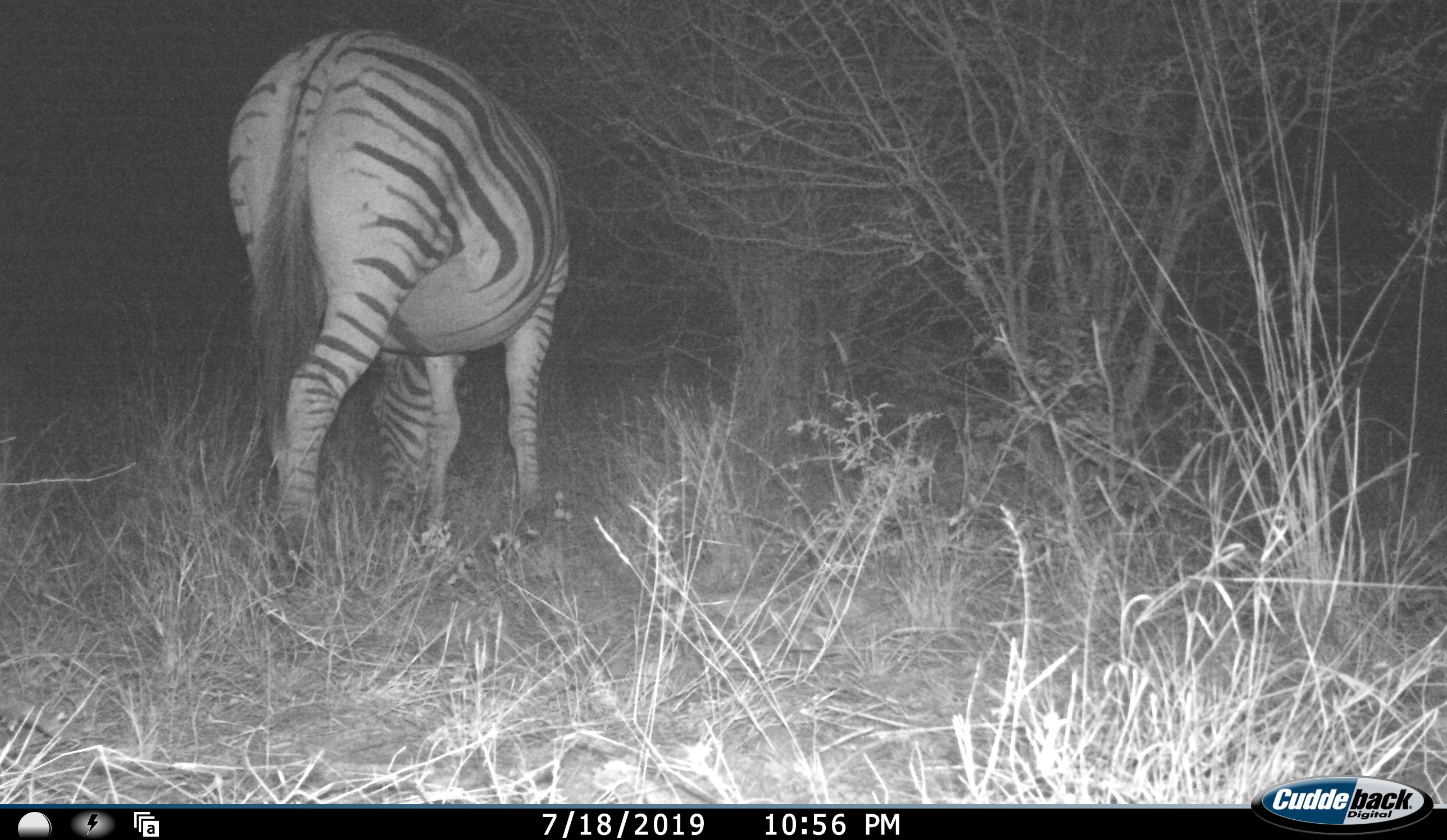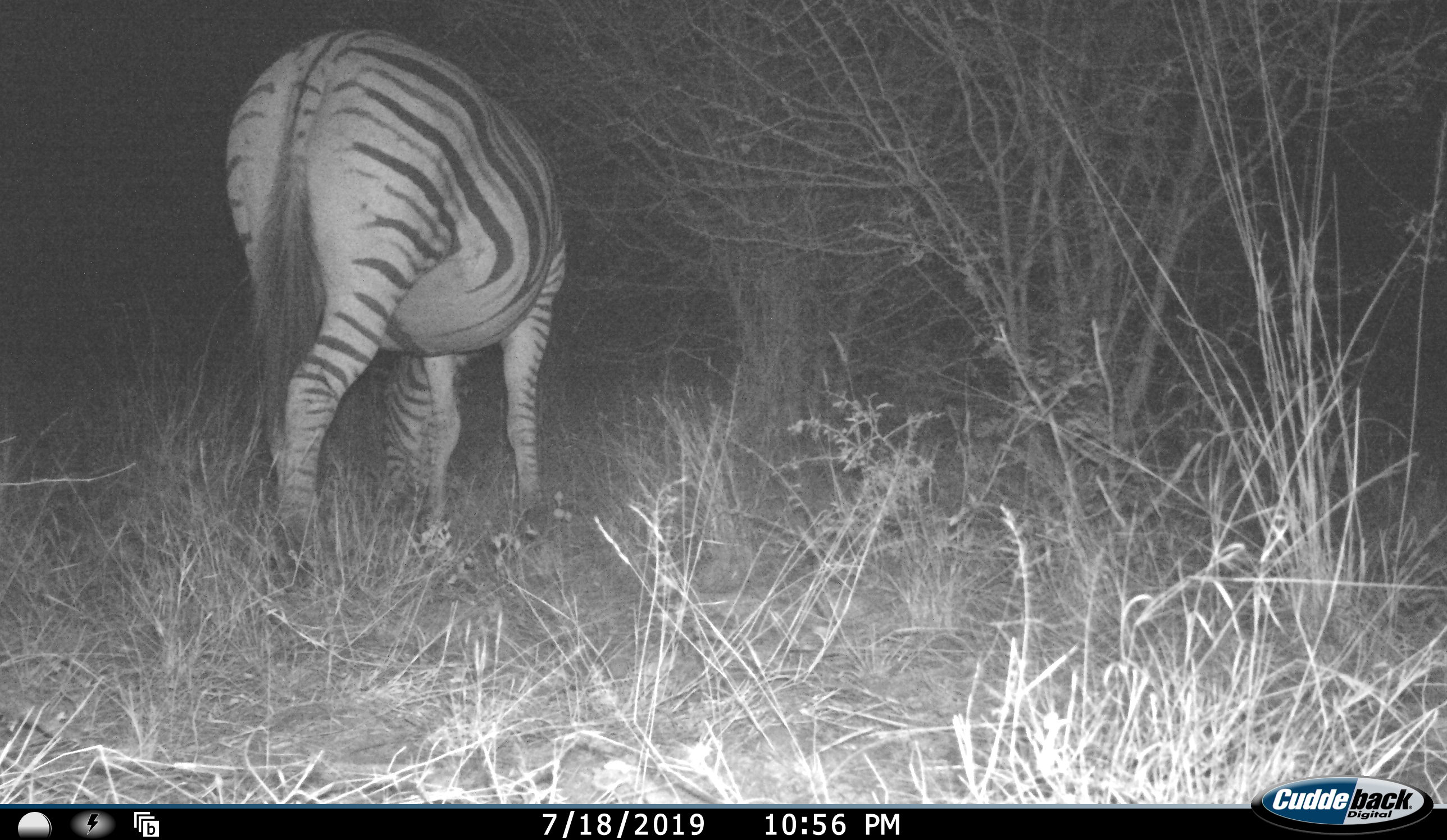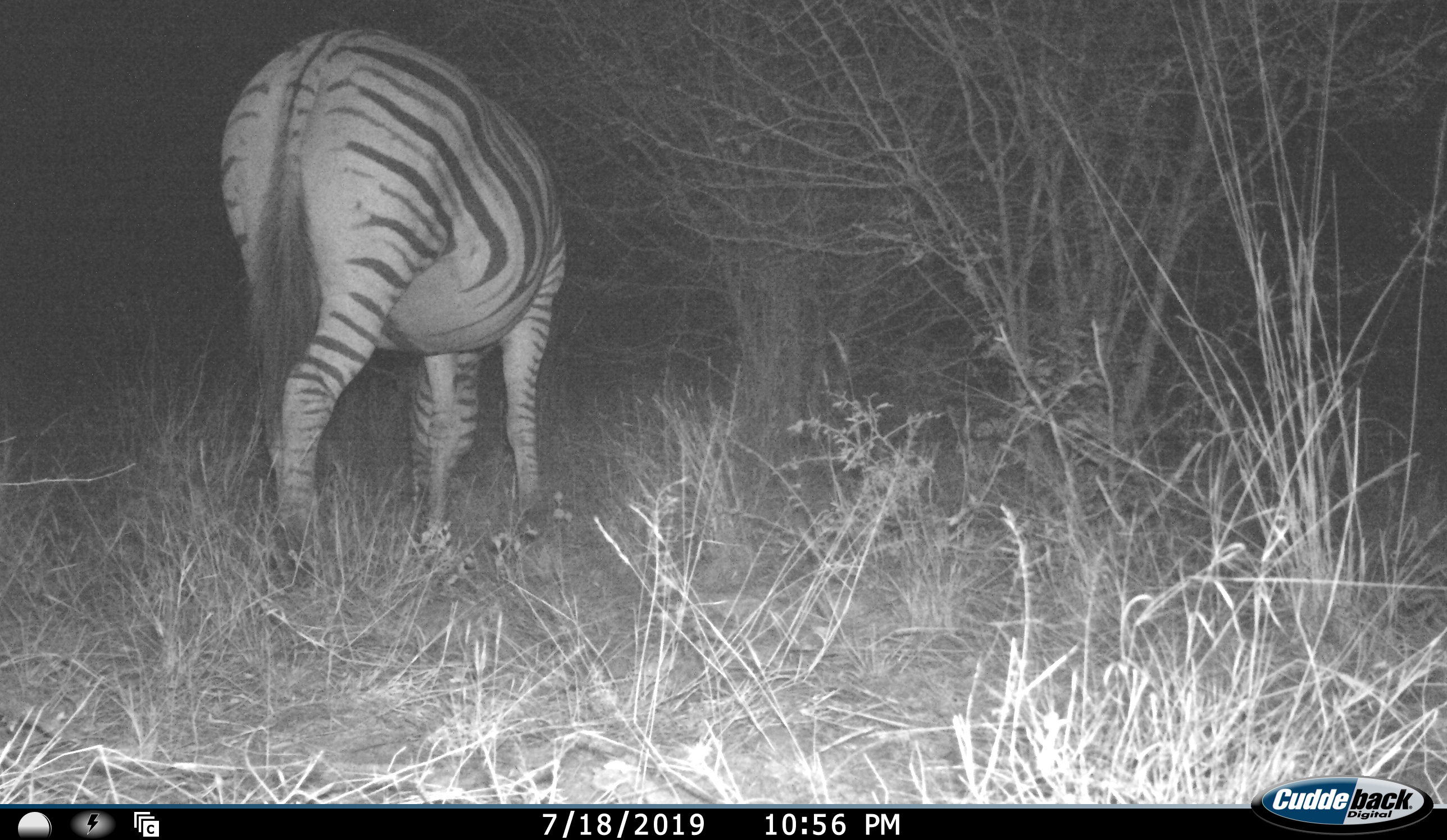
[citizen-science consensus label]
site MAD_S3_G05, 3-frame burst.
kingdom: Animalia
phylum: Chordata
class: Mammalia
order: Perissodactyla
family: Equidae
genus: Equus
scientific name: Equus quagga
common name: plains zebra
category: zebraplains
Zebraplains (plains zebra) (Equus quagga), count 1. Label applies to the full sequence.